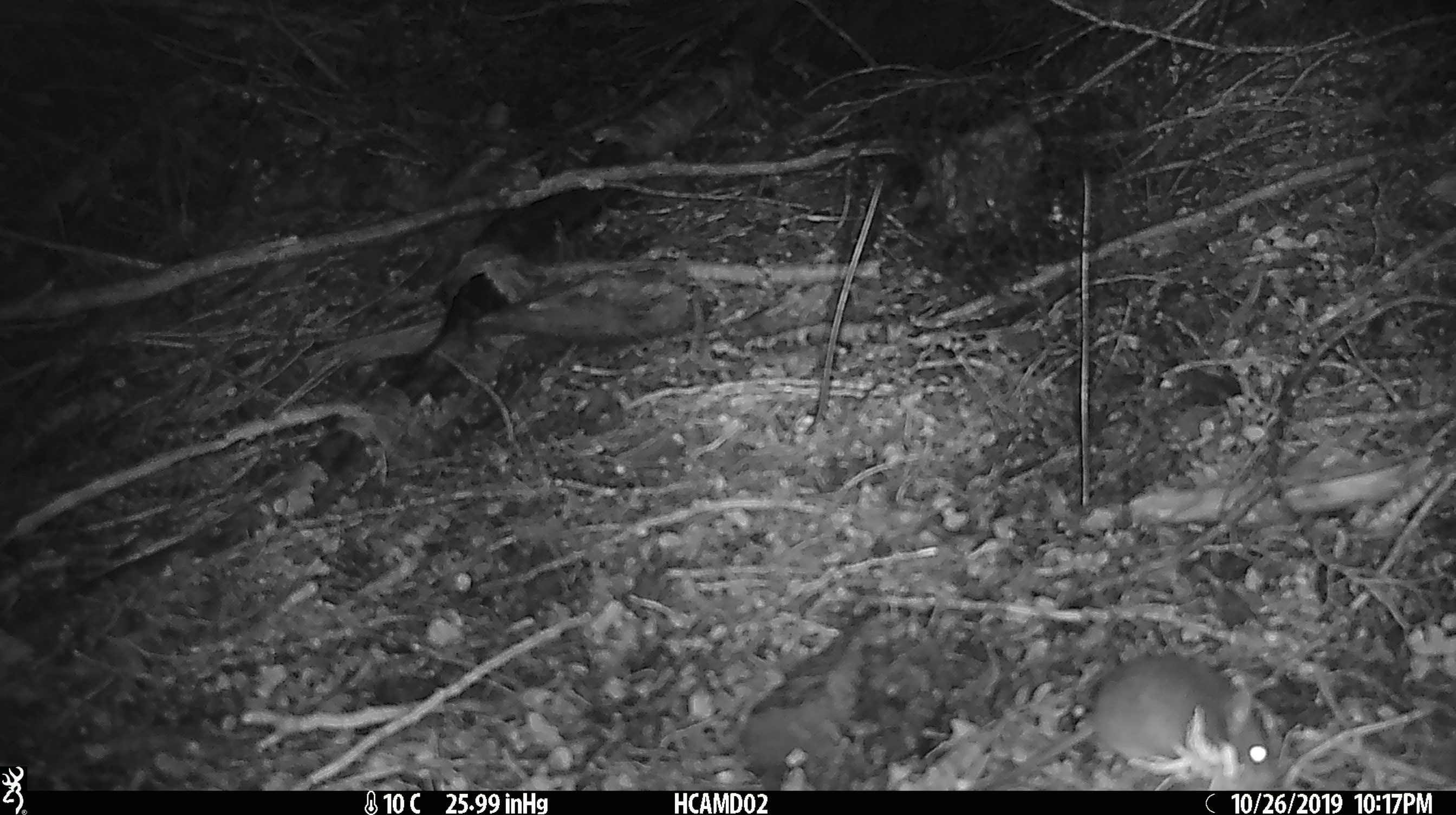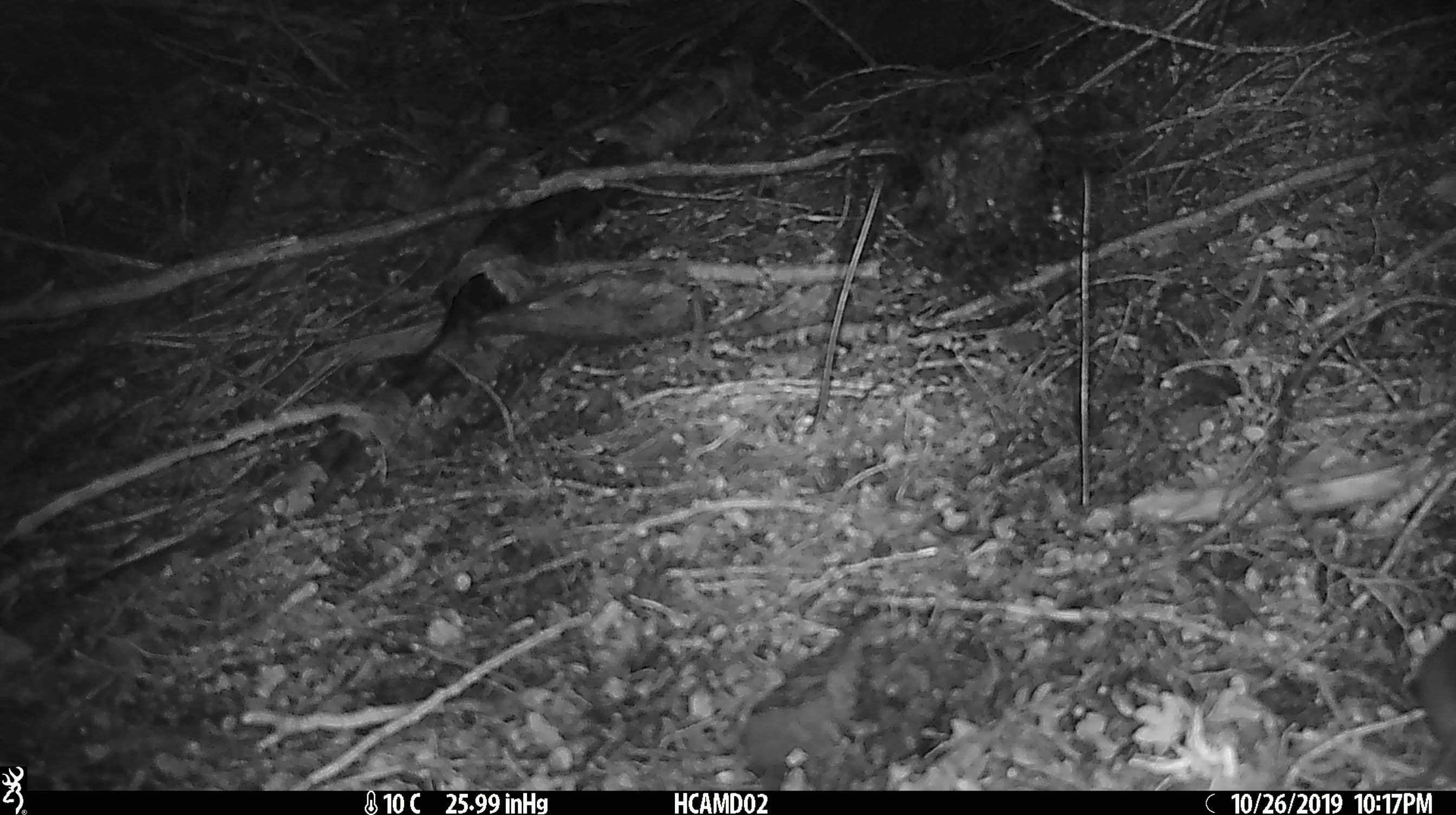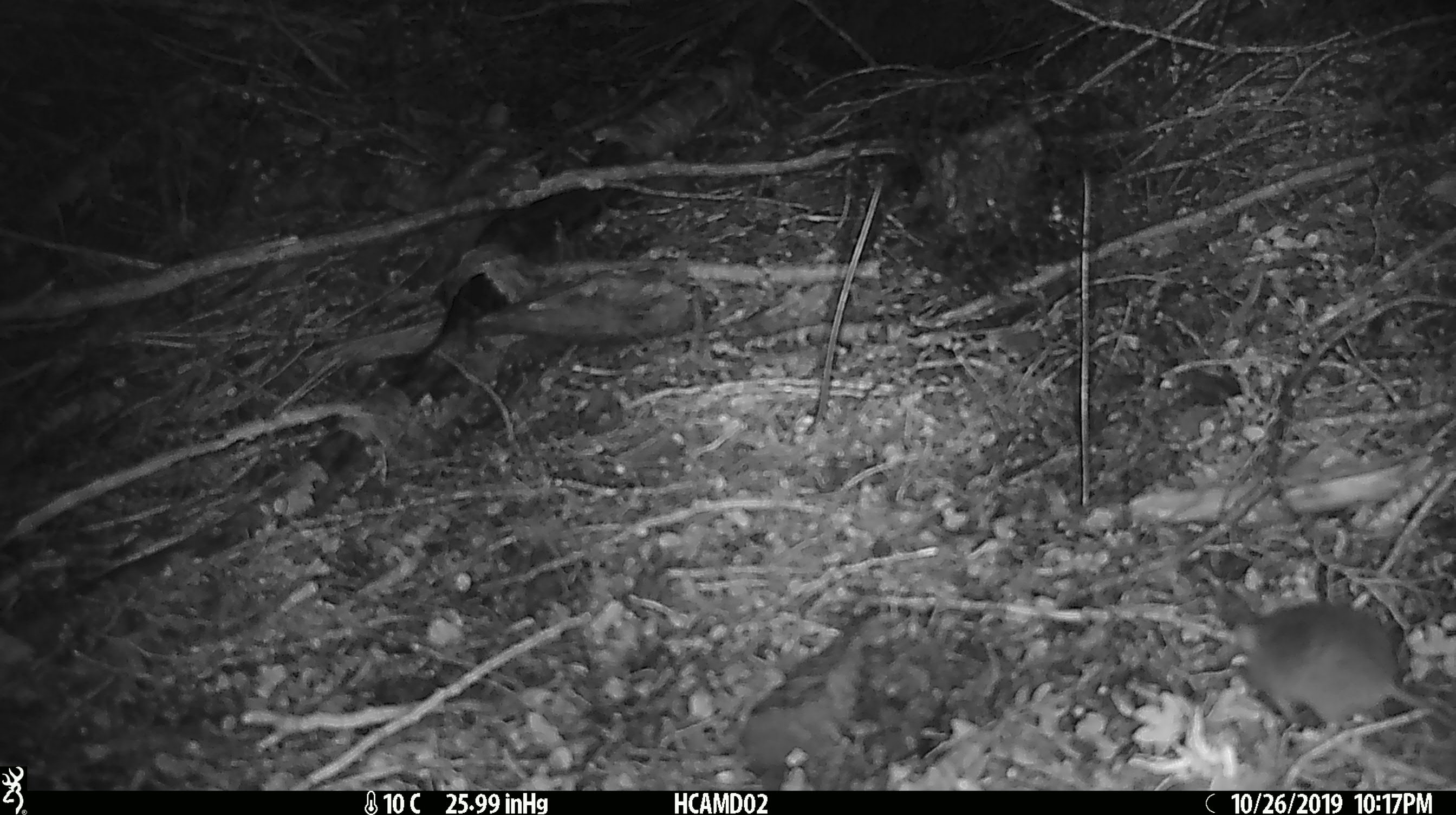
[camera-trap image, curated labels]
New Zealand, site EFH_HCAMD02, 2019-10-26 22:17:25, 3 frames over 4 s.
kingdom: Animalia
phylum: Chordata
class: Mammalia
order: Rodentia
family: Muridae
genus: Mus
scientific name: Mus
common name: mouse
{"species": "mouse (Mus)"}